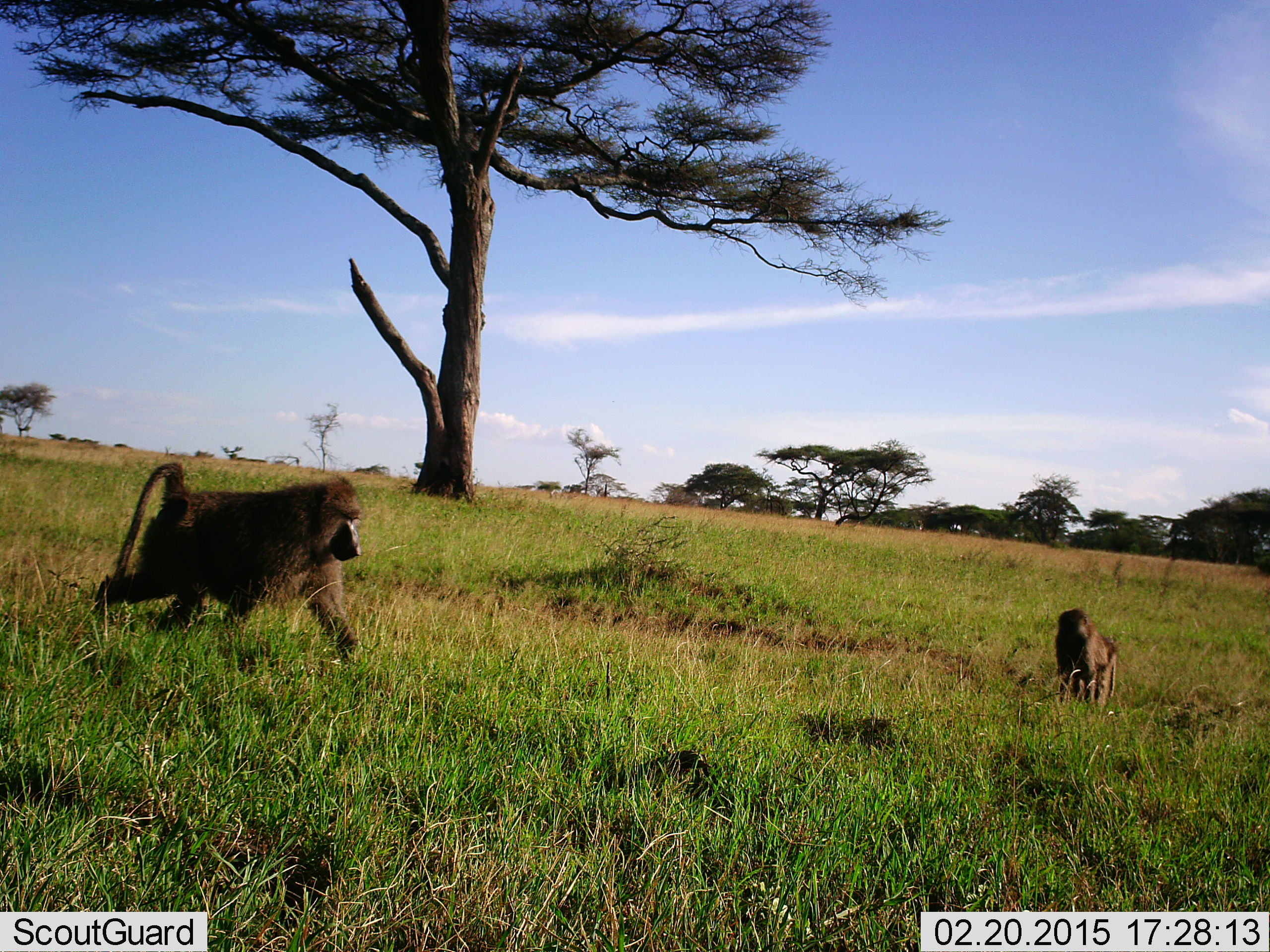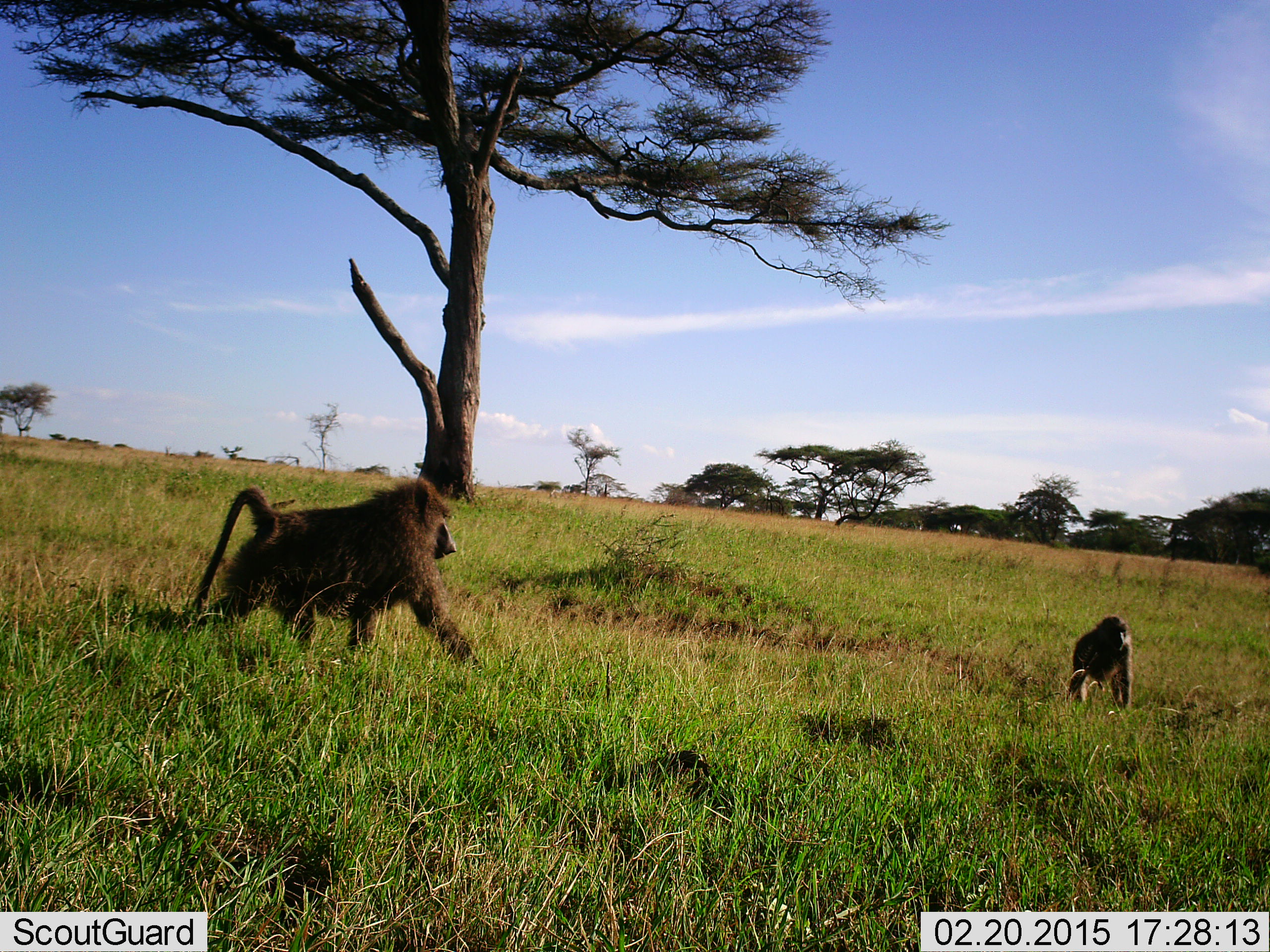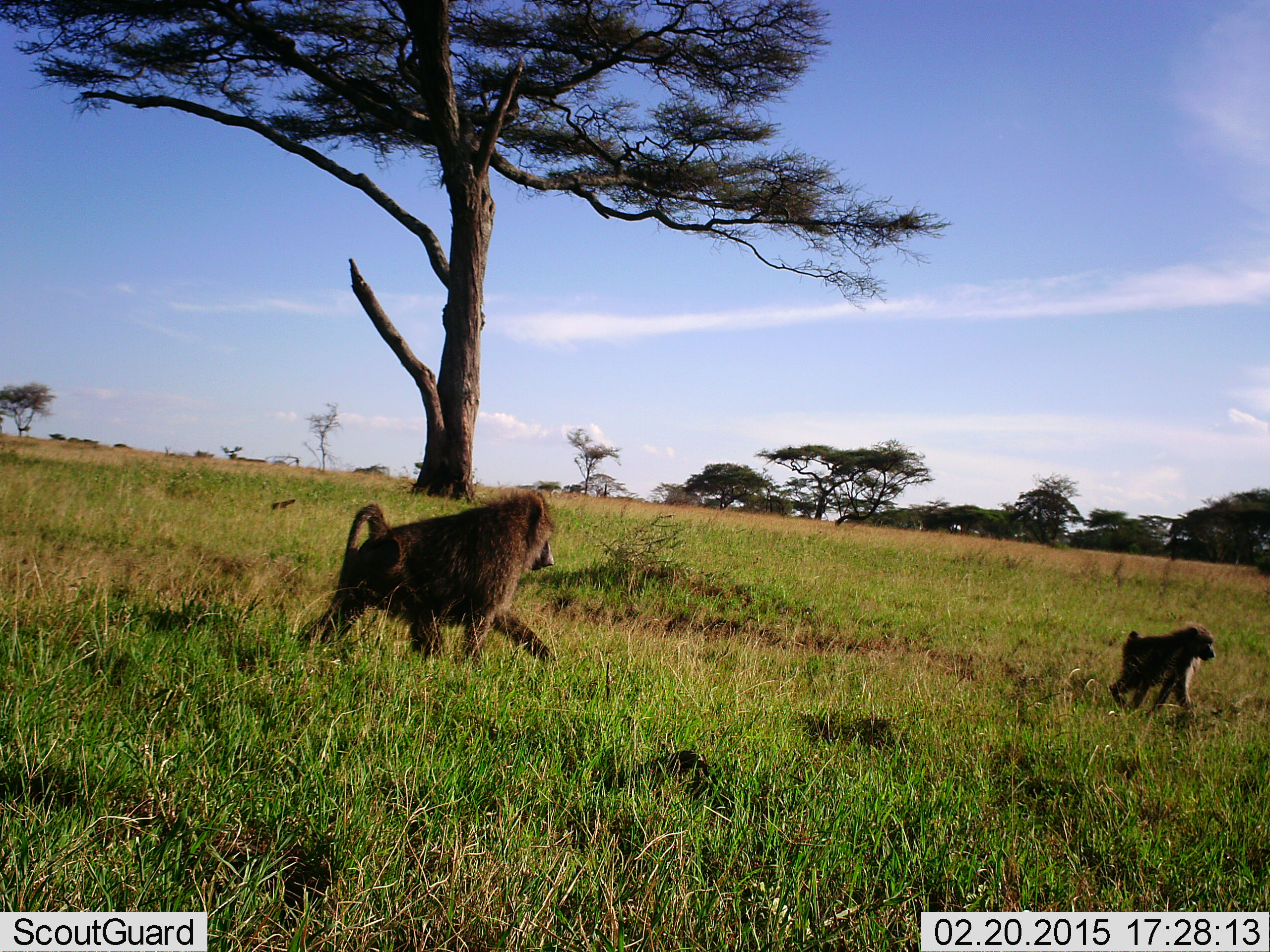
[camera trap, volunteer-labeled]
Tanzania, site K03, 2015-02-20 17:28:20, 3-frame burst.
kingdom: Animalia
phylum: Chordata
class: Mammalia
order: Primates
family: Cercopithecidae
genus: Papio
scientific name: Papio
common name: baboon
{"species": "baboon (Papio)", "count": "2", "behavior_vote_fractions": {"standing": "11%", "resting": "0%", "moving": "100%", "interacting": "0%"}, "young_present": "44%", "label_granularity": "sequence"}